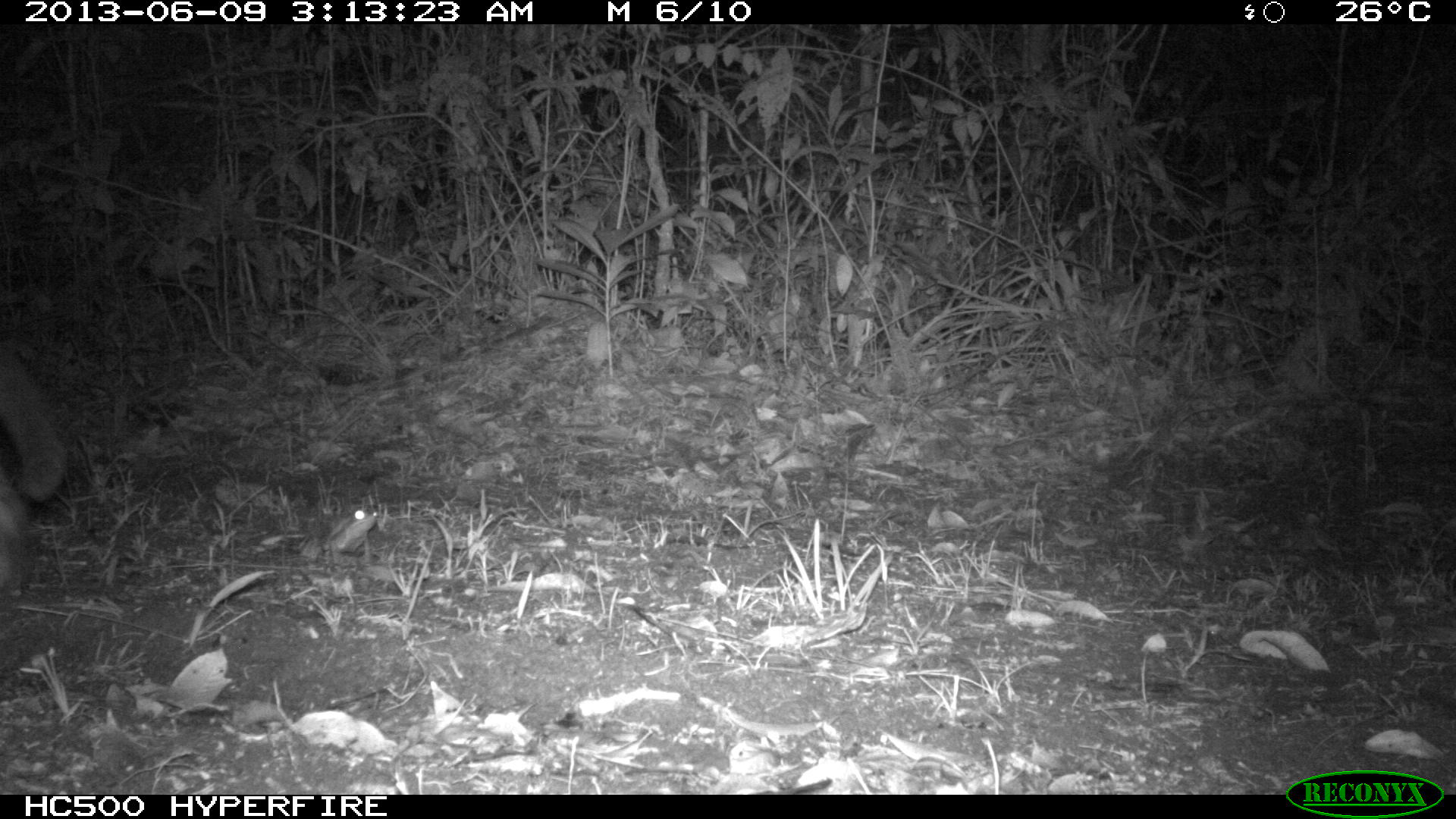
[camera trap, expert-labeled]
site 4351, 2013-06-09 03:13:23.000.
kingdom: Animalia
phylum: Chordata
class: Mammalia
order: Carnivora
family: Felidae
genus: Leopardus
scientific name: Leopardus wiedii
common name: margay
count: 1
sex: male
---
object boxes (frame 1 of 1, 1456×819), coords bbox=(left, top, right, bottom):
leopardus wiedii: bbox=(0, 347, 65, 595); bbox=(323, 509, 378, 564)